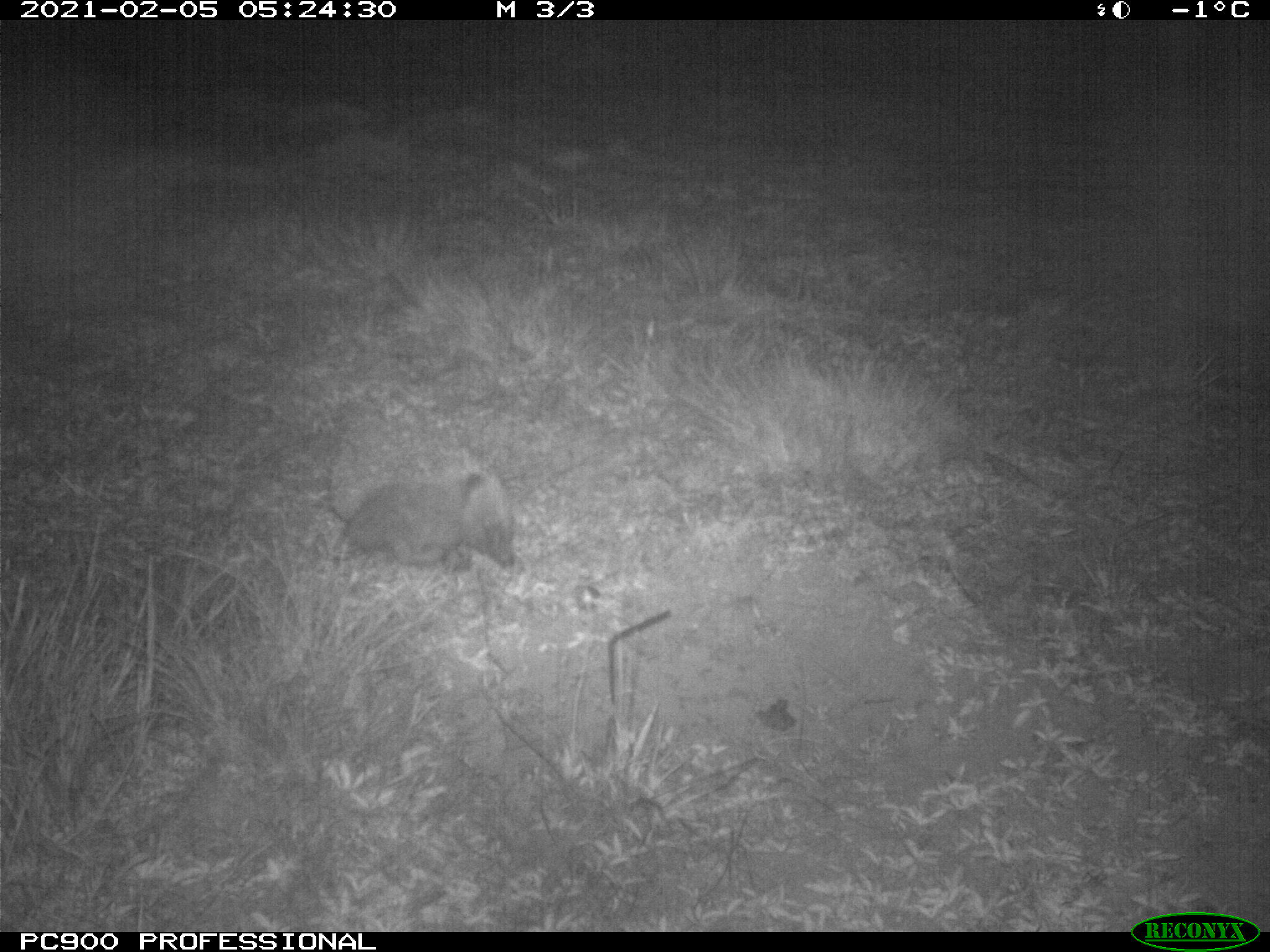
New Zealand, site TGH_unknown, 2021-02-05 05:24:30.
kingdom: Animalia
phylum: Chordata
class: Mammalia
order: Eulipotyphla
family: Erinaceidae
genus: Erinaceus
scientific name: Erinaceus europaeus europaeus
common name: european hedgehog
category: hedgehog